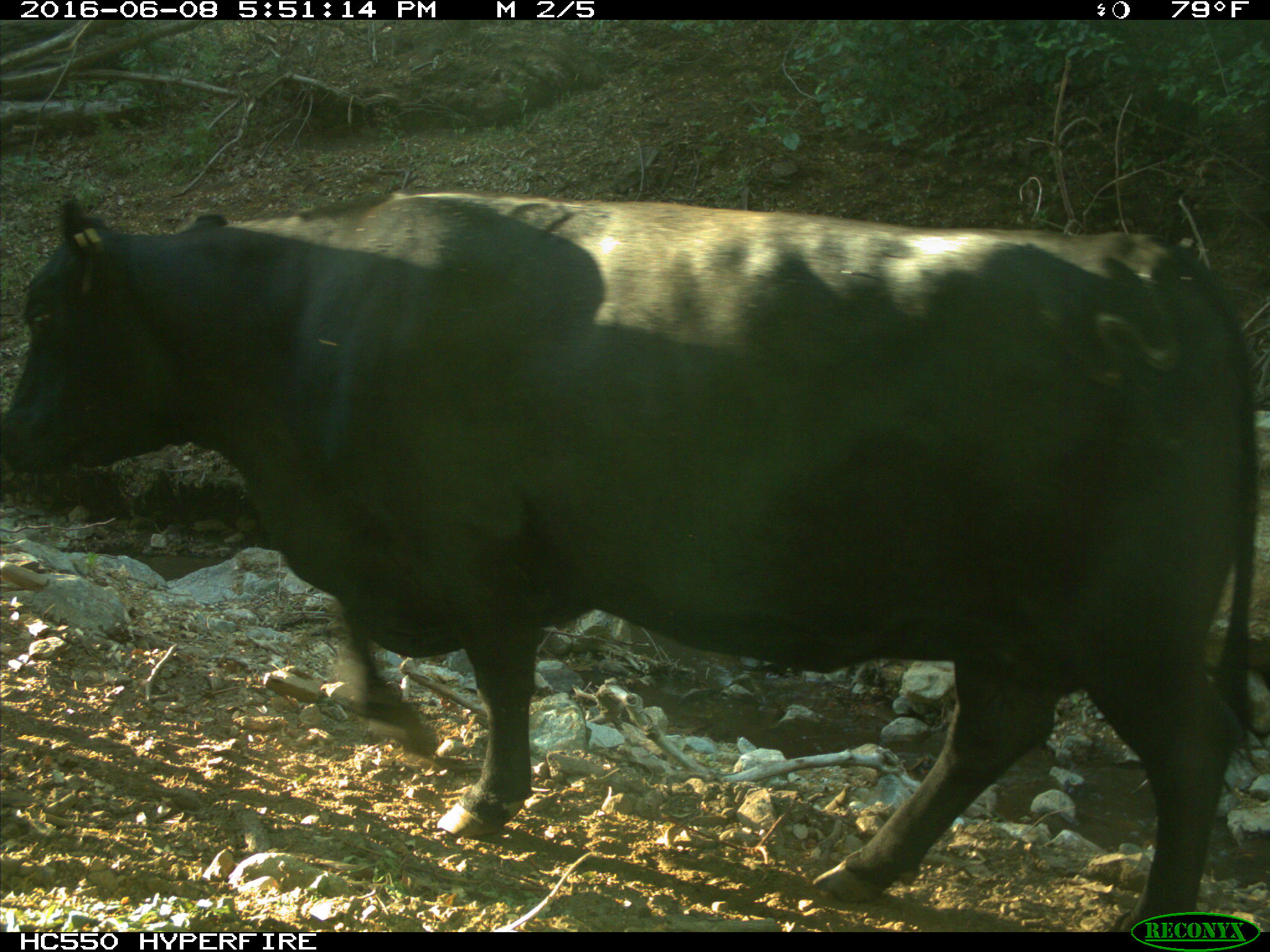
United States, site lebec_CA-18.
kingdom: Animalia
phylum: Chordata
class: Mammalia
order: Artiodactyla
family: Bovidae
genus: Bos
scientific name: Bos taurus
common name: domestic cow